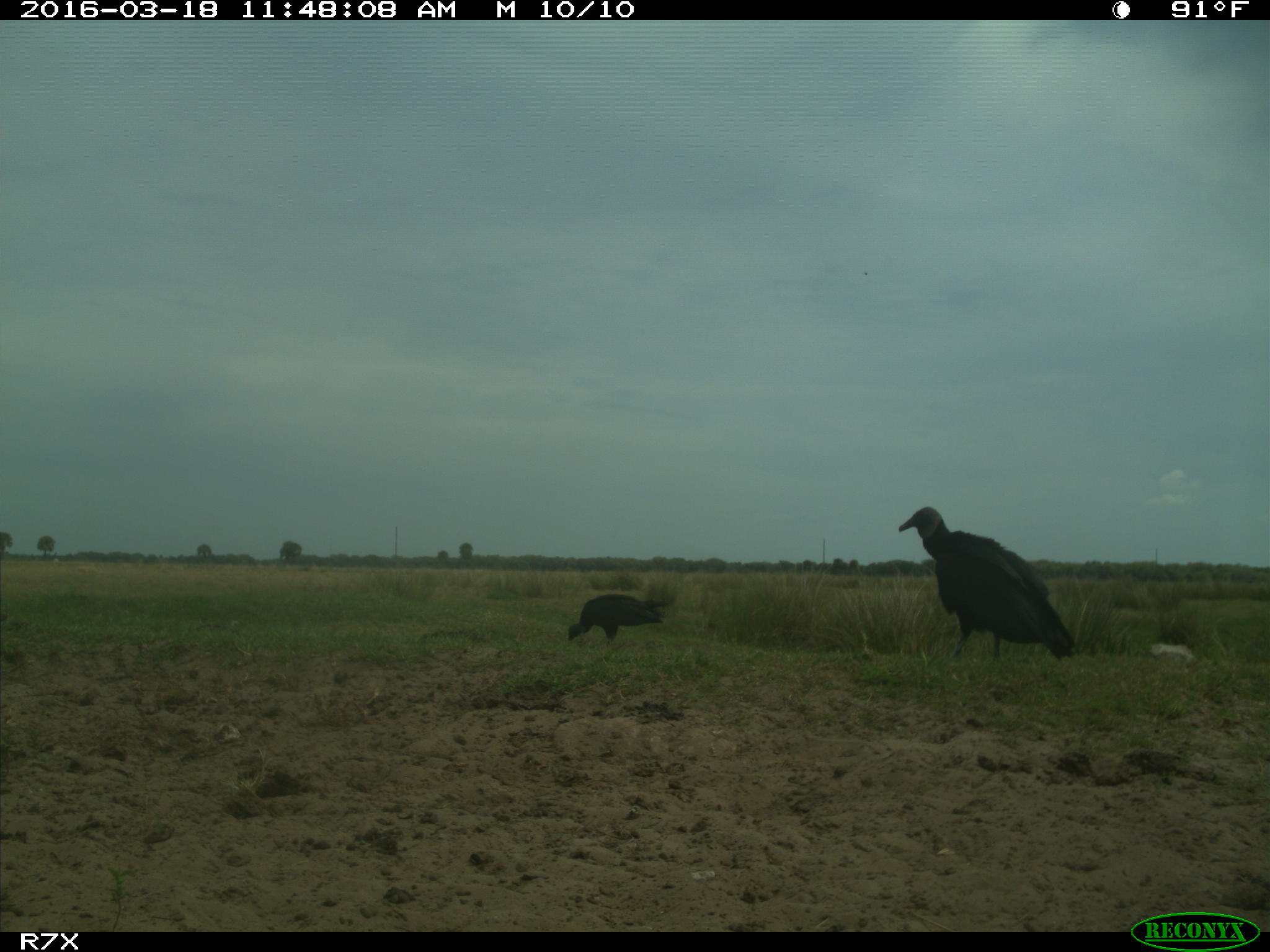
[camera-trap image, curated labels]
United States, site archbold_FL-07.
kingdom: Animalia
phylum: Chordata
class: Aves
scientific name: Aves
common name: birds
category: unidentified bird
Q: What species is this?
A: Unidentified bird (birds) (Aves).